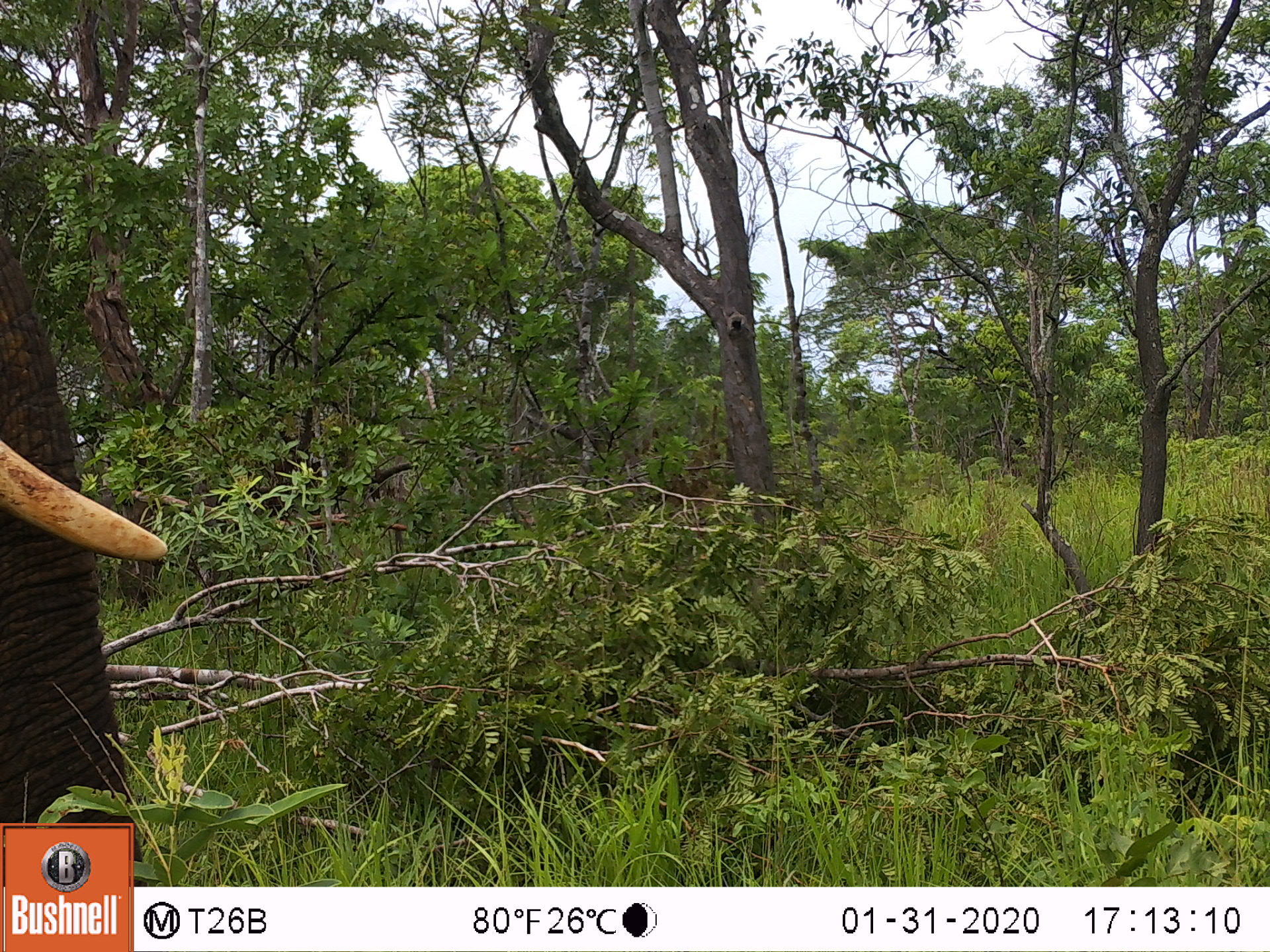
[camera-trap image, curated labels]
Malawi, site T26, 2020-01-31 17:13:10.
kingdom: Animalia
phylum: Chordata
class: Mammalia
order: Proboscidea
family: Elephantidae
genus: Loxodonta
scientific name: Loxodonta africana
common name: african savanna elephant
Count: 1.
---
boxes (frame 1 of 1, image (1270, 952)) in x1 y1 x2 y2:
african savanna elephant: 0 209 185 821